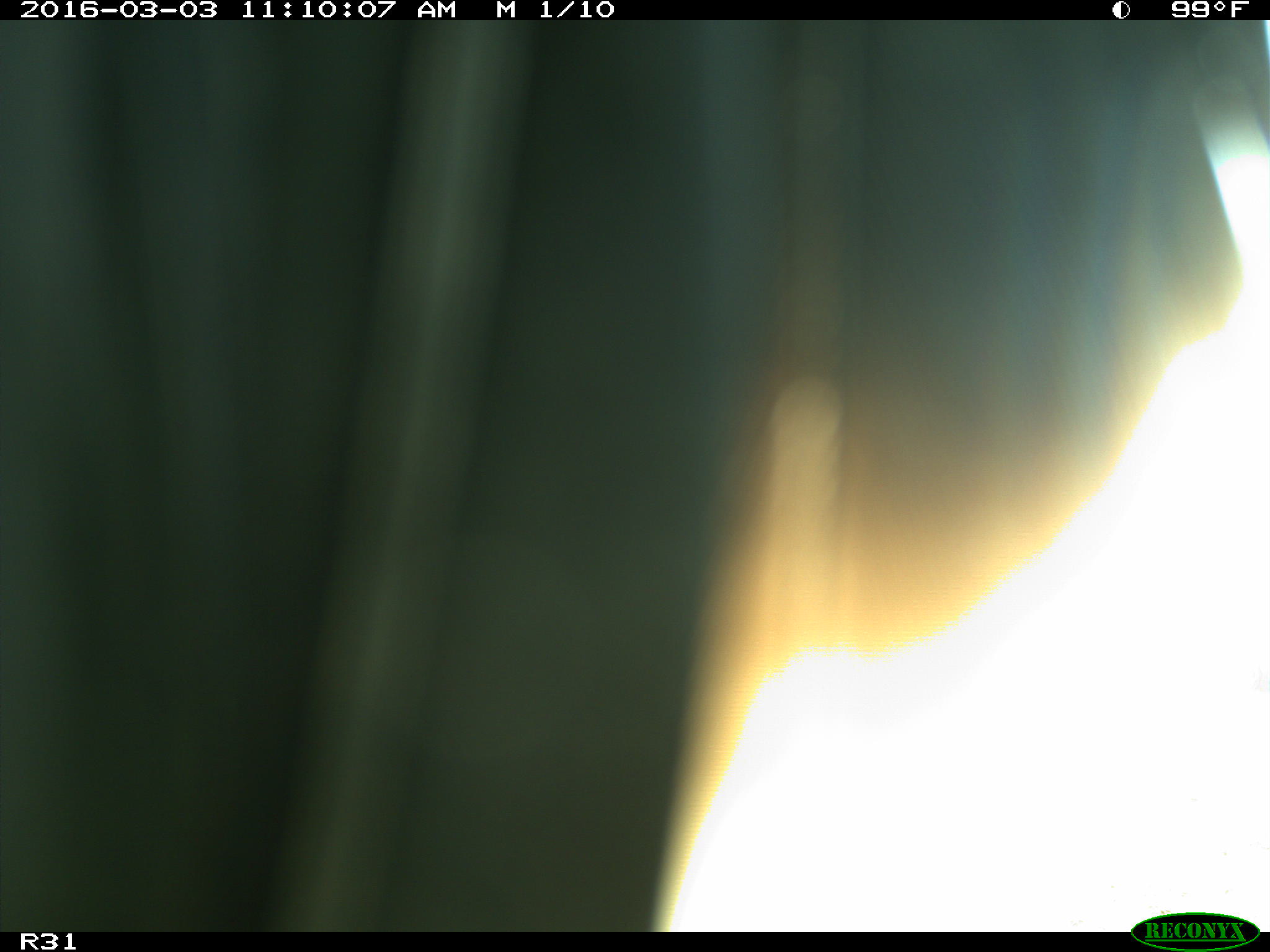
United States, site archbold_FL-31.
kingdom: Animalia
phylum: Chordata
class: Aves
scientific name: Aves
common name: birds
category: unidentified bird